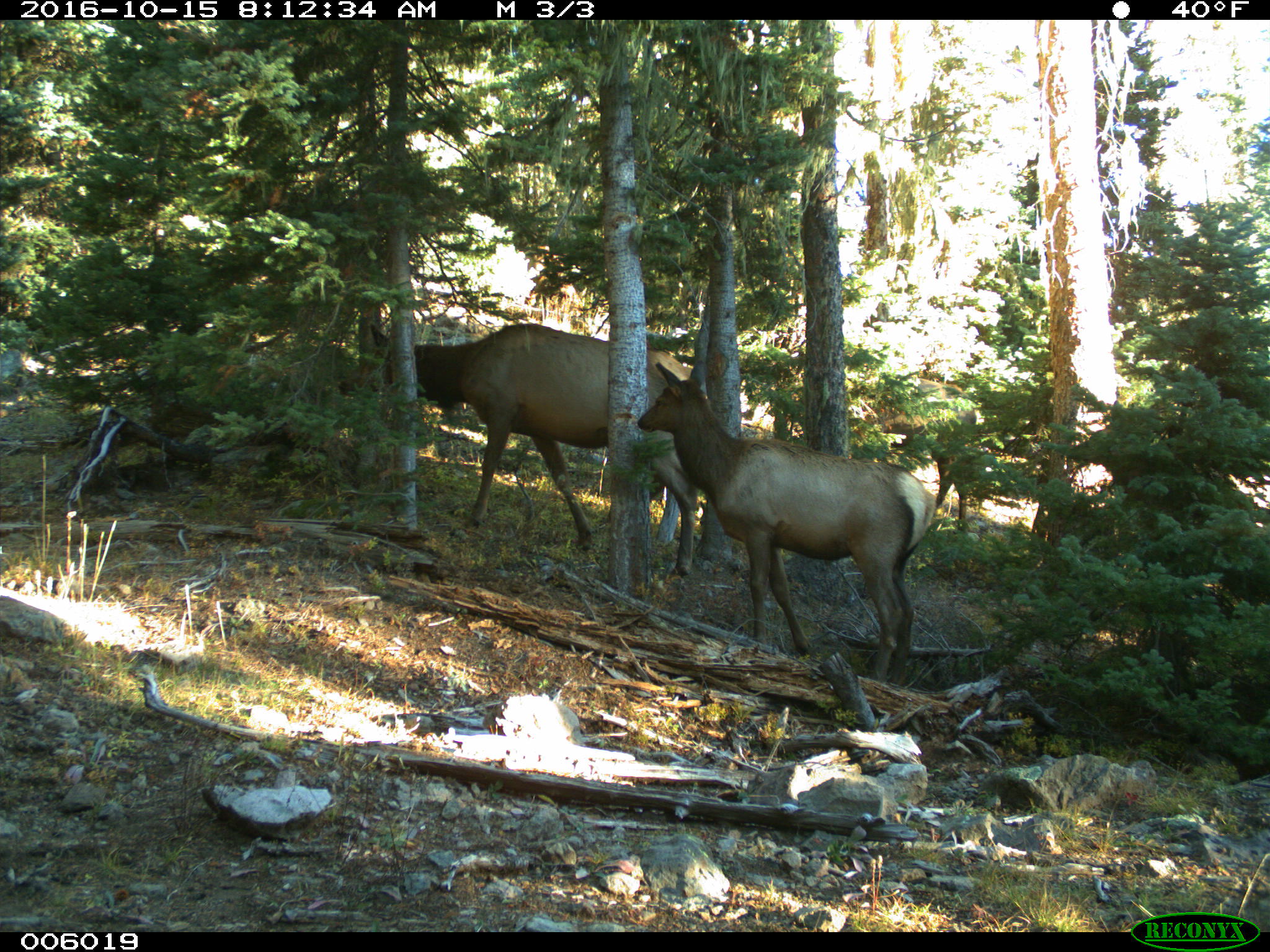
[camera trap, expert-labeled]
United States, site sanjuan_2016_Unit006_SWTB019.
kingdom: Animalia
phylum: Chordata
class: Mammalia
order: Artiodactyla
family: Cervidae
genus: Cervus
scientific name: Cervus elaphus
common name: red deer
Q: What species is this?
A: Cervus elaphus (red deer).